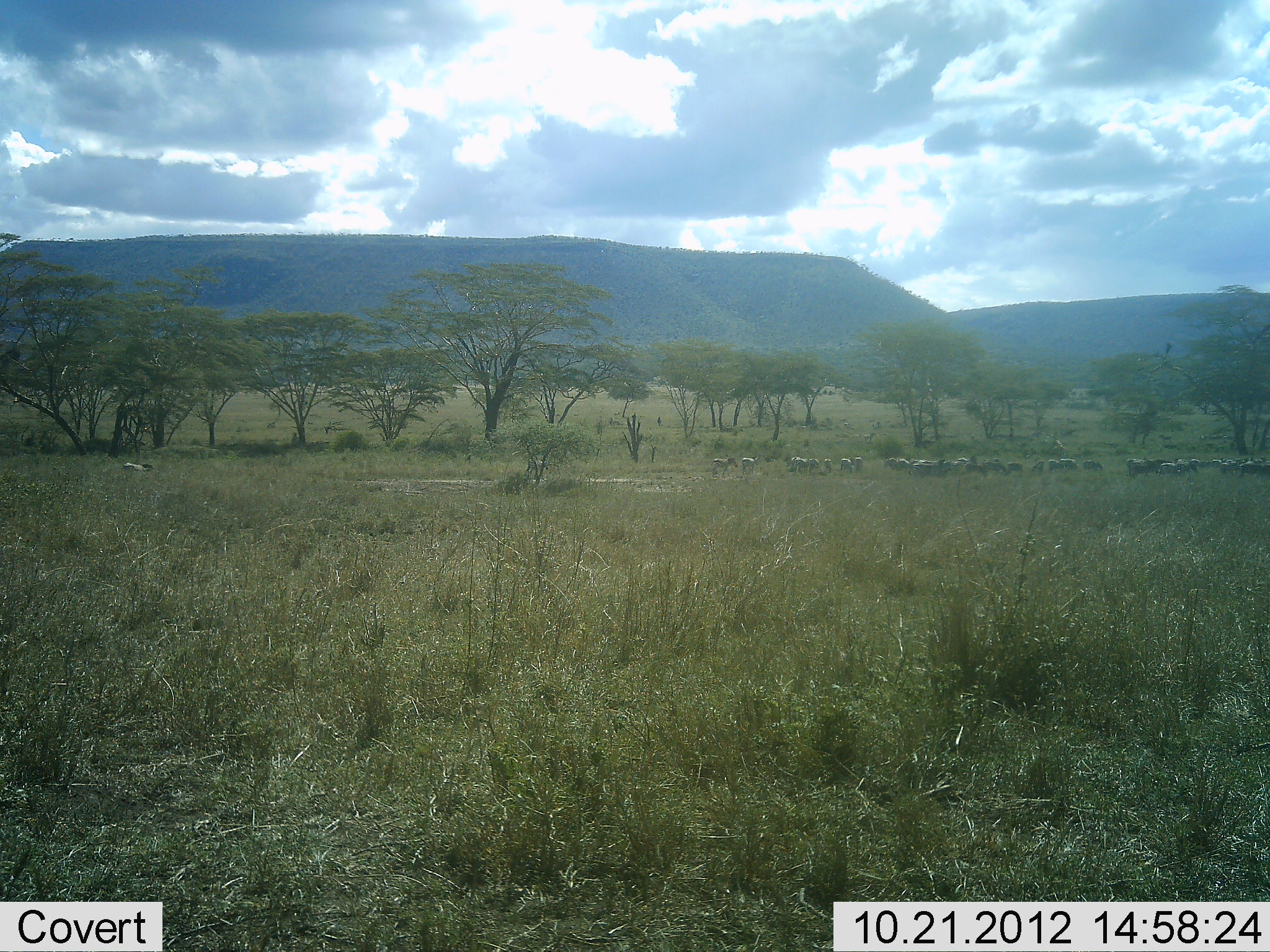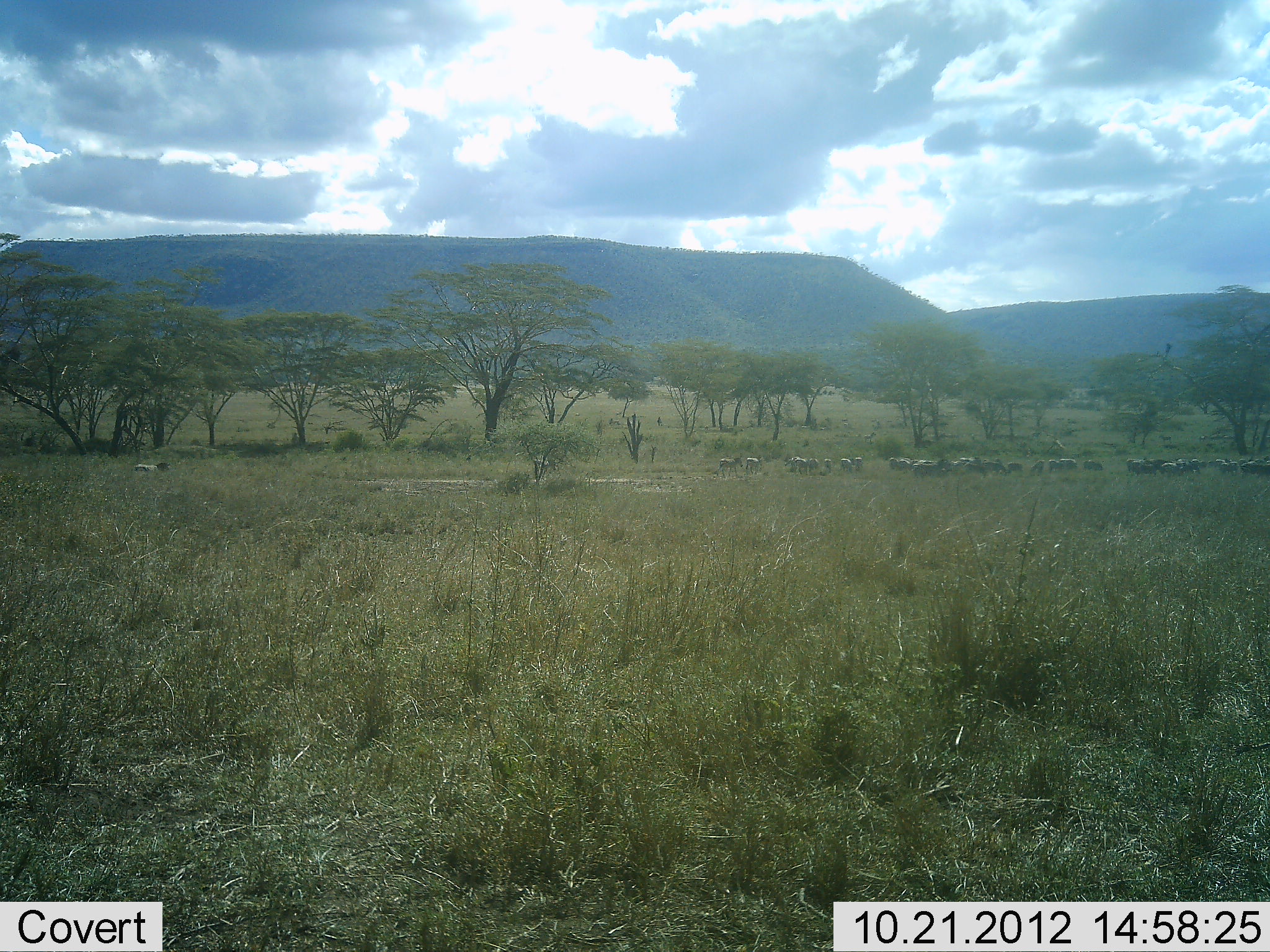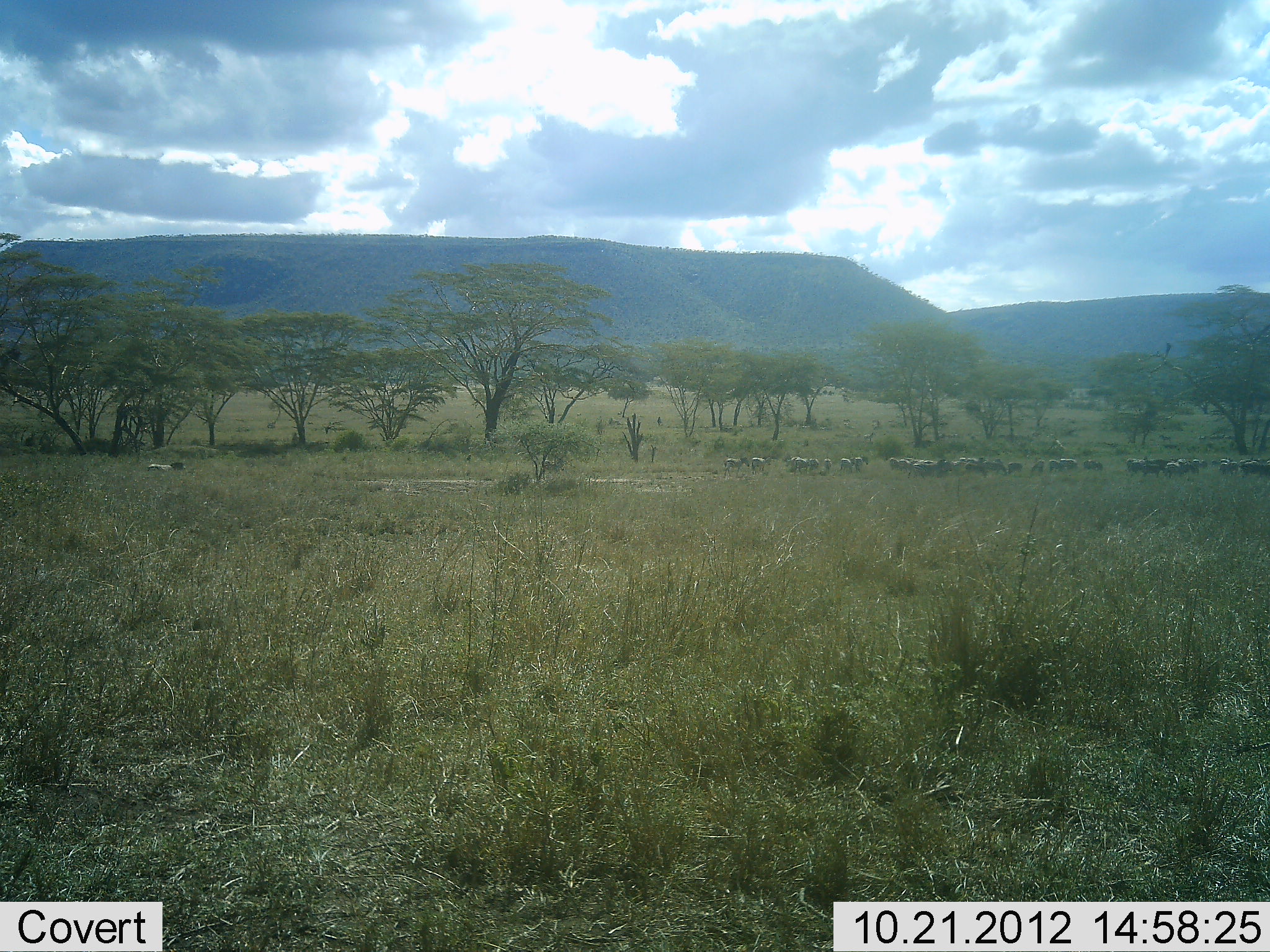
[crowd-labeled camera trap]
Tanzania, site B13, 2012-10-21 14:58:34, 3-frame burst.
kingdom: Animalia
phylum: Chordata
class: Mammalia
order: Perissodactyla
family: Equidae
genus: Equus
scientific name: Equus quagga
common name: plains zebra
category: zebra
Zebra (plains zebra) (Equus quagga), count 11-50. Behavior (volunteer vote fractions): standing 50%, resting 0%, moving 67%, interacting 8%. Young present (vote fraction): 0%. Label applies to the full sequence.